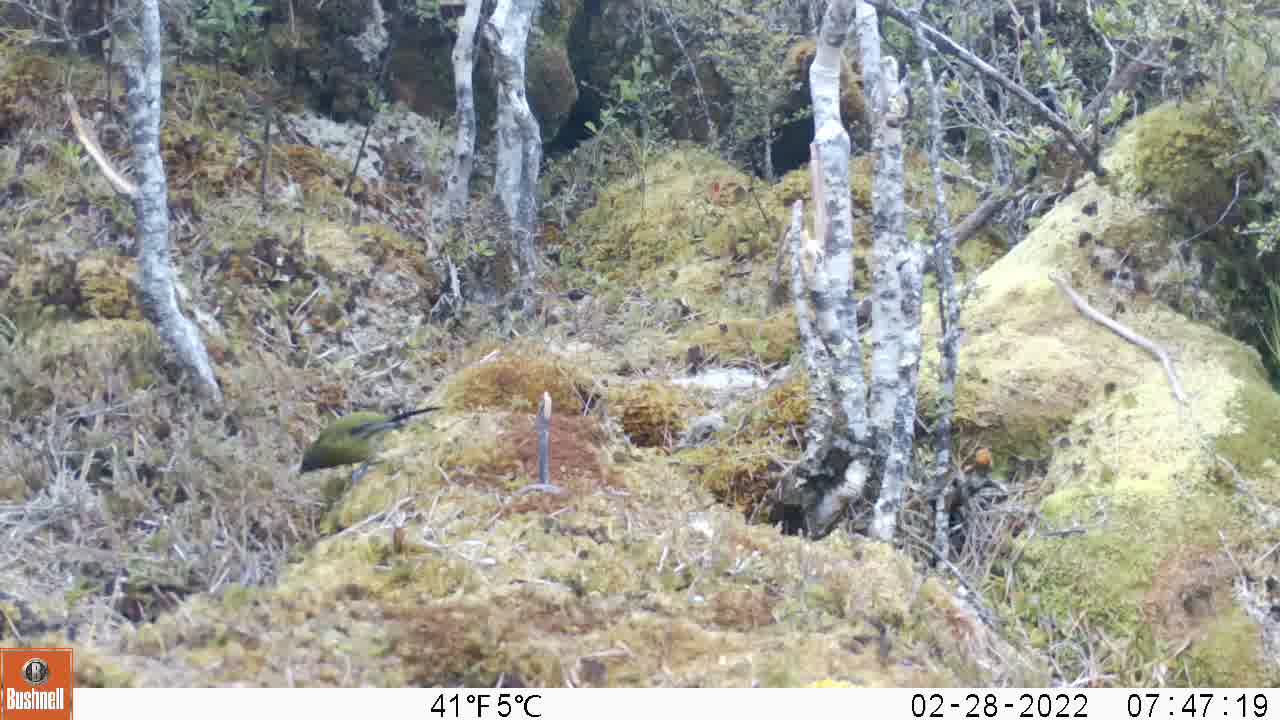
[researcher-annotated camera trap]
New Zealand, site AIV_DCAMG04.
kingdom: Animalia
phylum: Chordata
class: Aves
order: Passeriformes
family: Meliphagidae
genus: Anthornis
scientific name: Anthornis melanura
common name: new zealand bellbird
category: bellbird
Bellbird (new zealand bellbird) (Anthornis melanura).